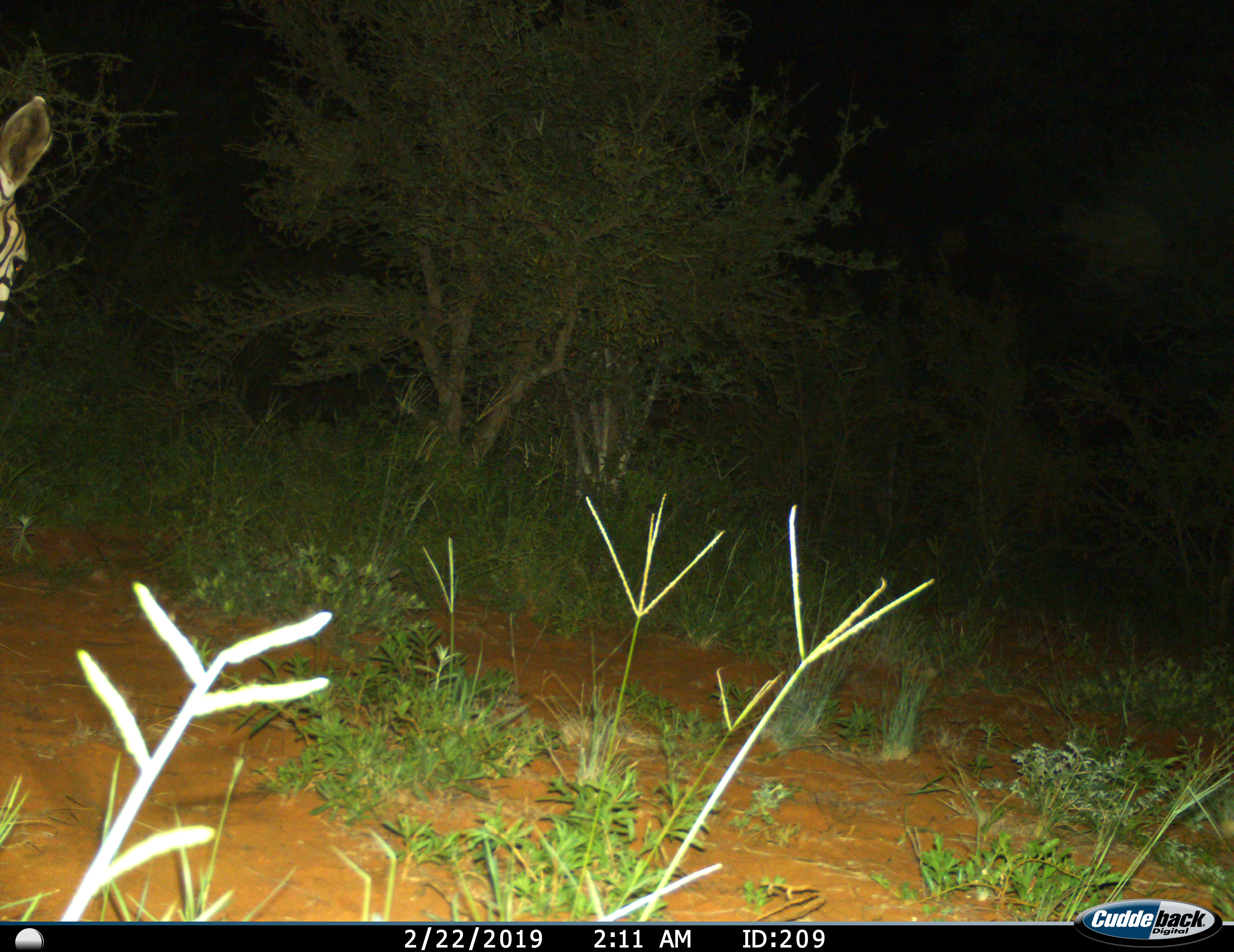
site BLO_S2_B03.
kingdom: Animalia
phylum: Chordata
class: Mammalia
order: Perissodactyla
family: Equidae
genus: Equus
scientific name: Equus quagga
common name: plains zebra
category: zebraplains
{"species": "zebraplains (plains zebra) (Equus quagga)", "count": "1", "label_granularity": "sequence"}